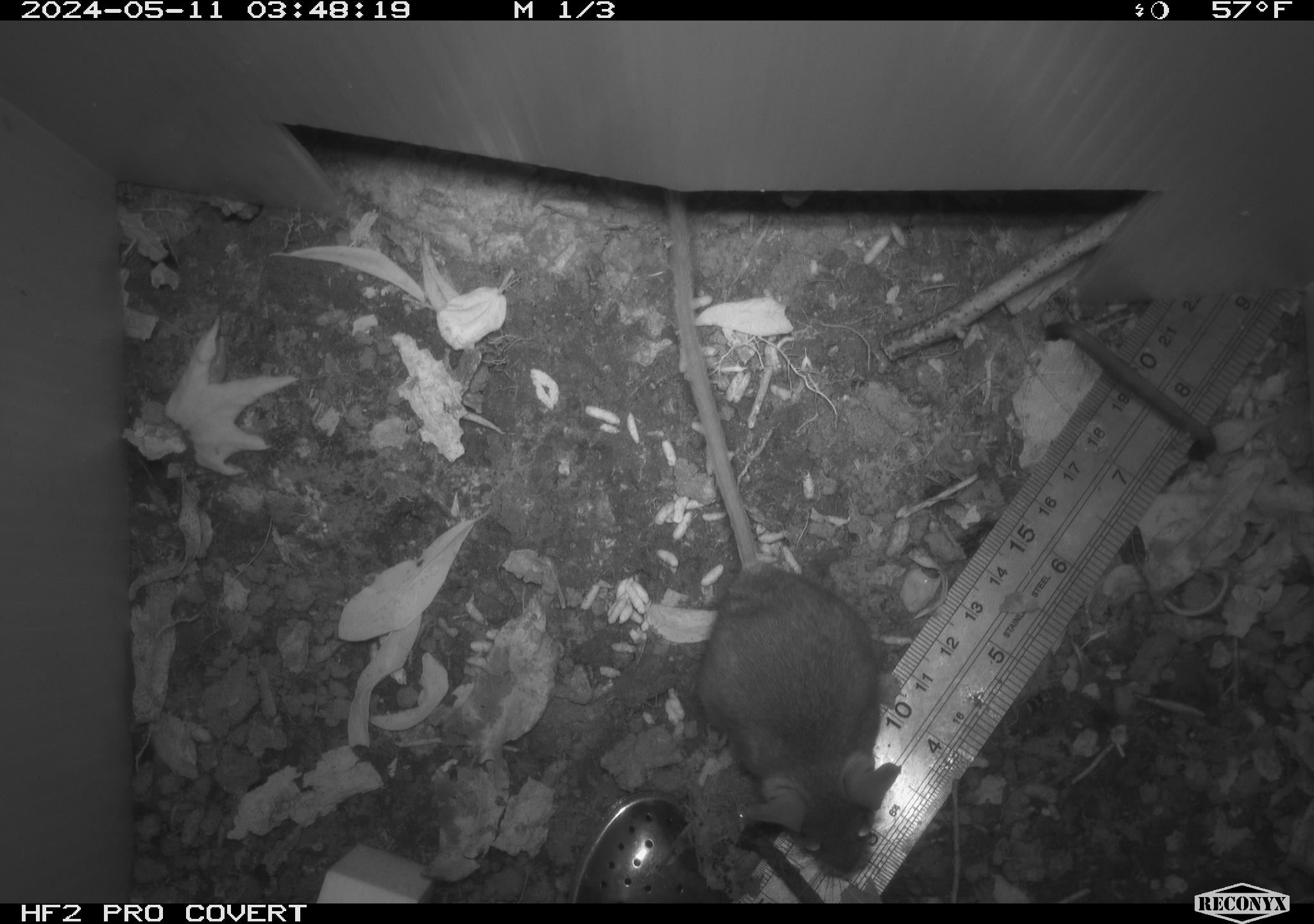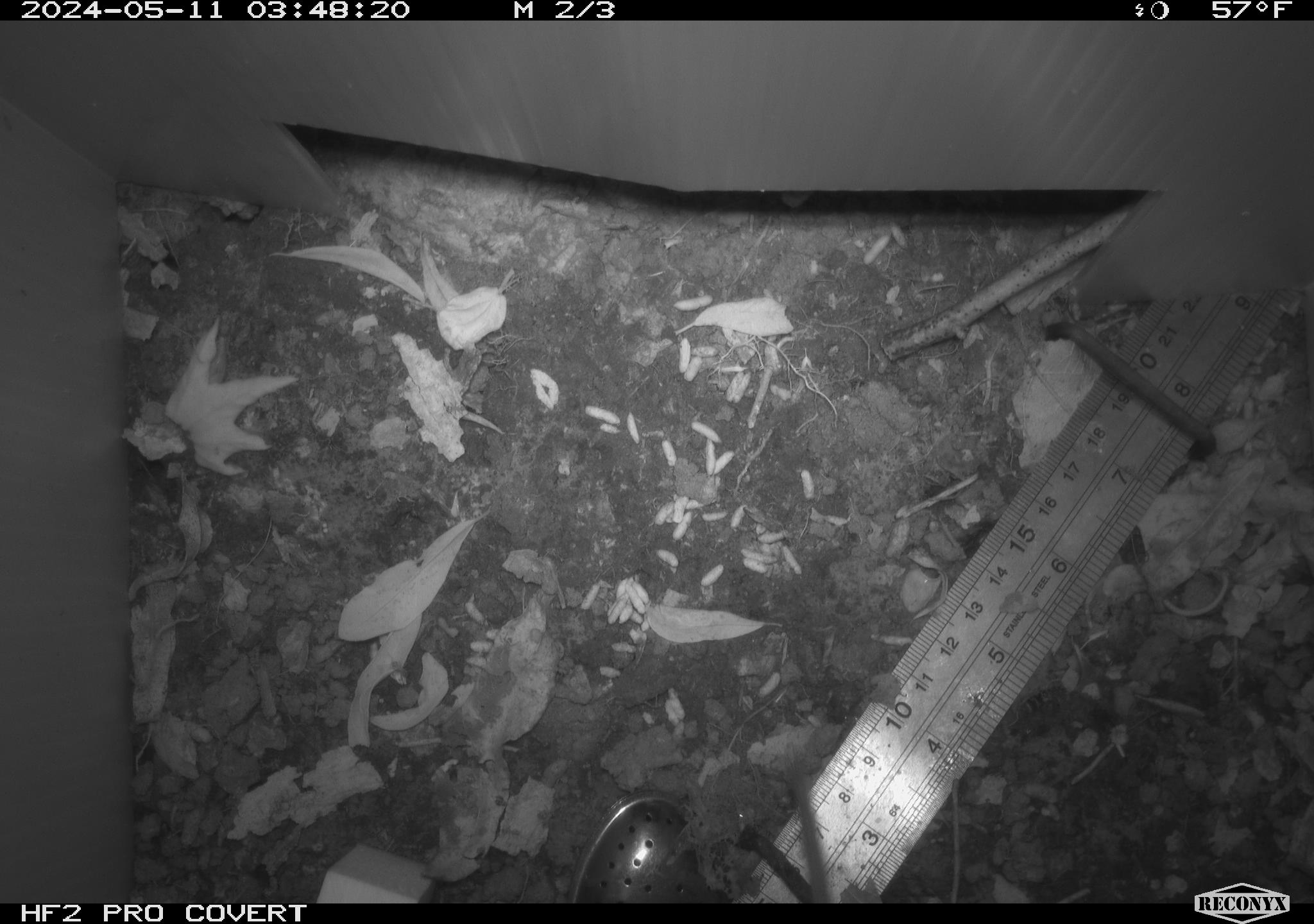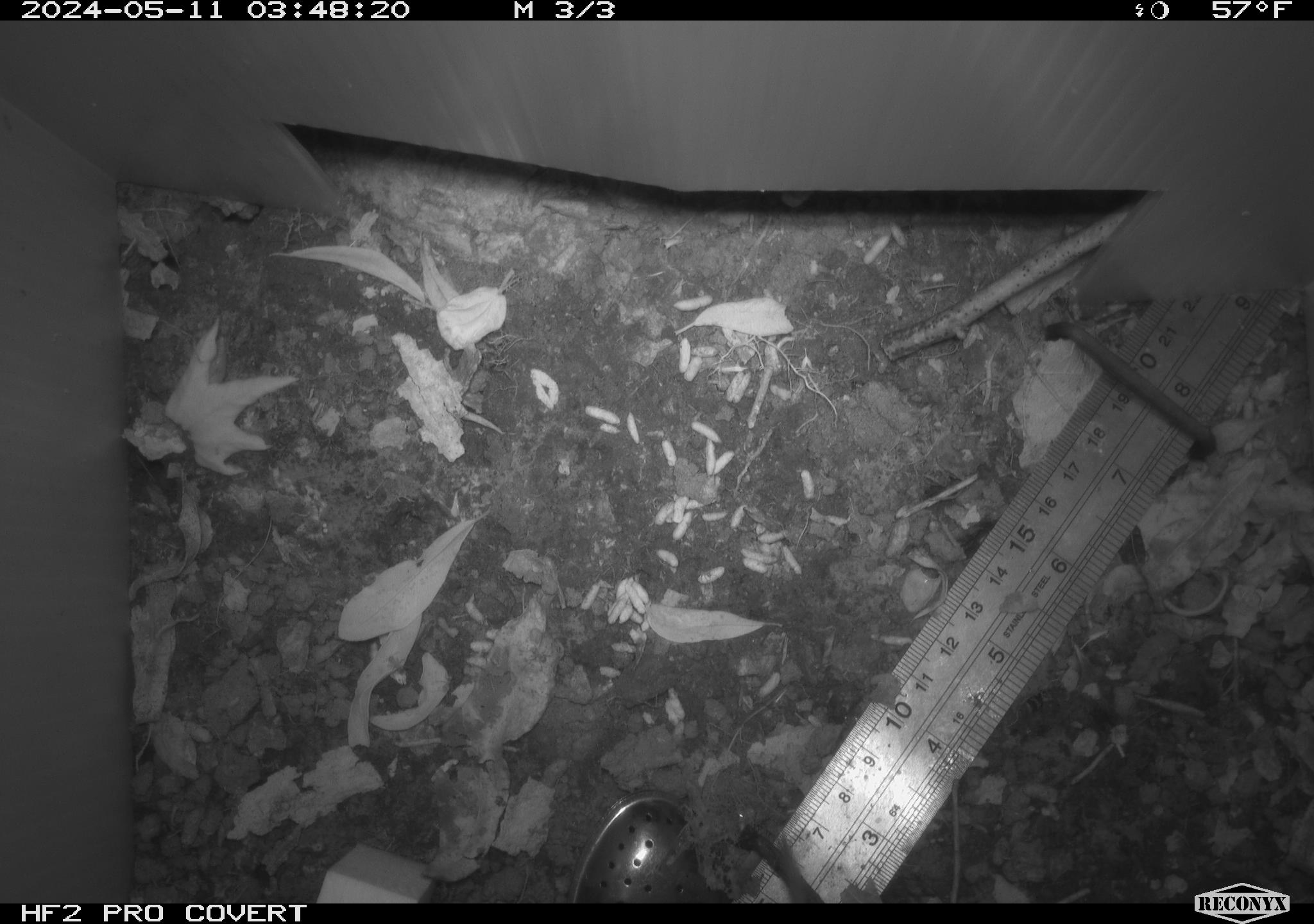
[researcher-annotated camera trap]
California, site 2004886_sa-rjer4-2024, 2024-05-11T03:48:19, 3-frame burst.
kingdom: Animalia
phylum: Chordata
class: Mammalia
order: Rodentia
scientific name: Rodentia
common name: mouse species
Mouse species (Rodentia).